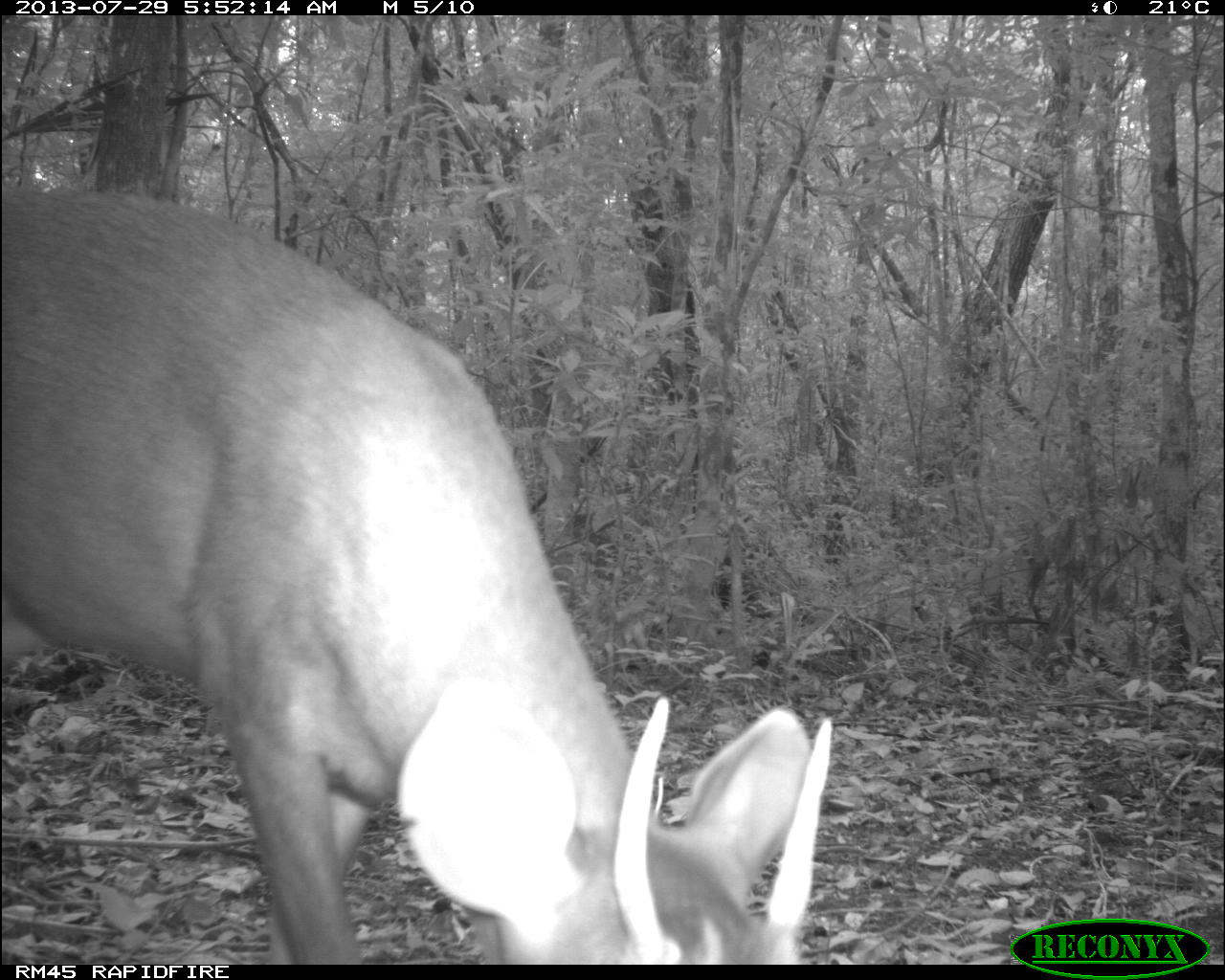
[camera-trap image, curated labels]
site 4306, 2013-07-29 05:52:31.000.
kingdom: Animalia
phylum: Chordata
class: Mammalia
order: Artiodactyla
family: Cervidae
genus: Mazama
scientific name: Mazama temama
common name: central american red brocket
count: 1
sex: male